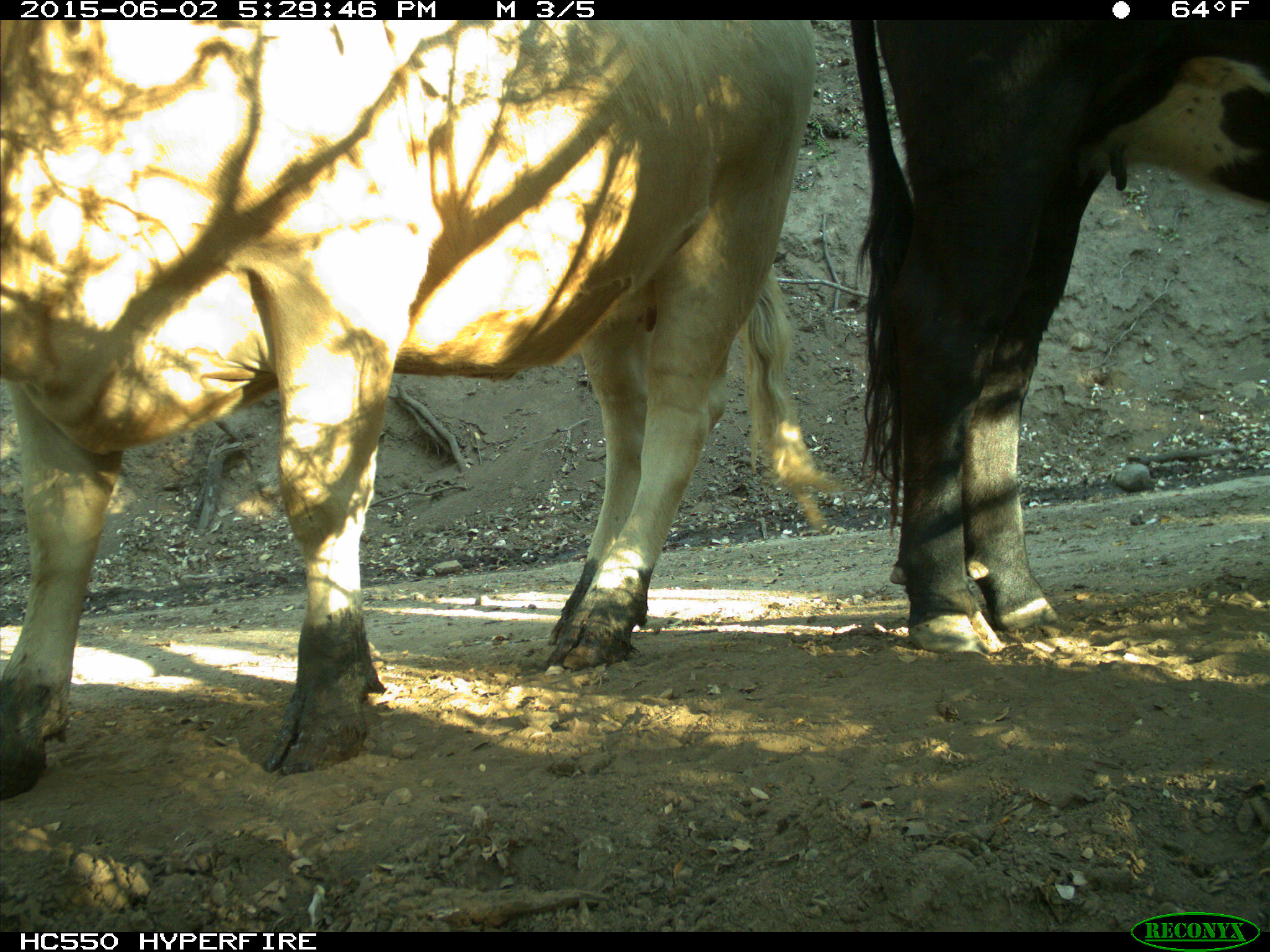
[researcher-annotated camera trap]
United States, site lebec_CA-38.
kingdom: Animalia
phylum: Chordata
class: Mammalia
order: Artiodactyla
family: Bovidae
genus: Bos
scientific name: Bos taurus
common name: domestic cow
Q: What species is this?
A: Bos taurus (domestic cow).